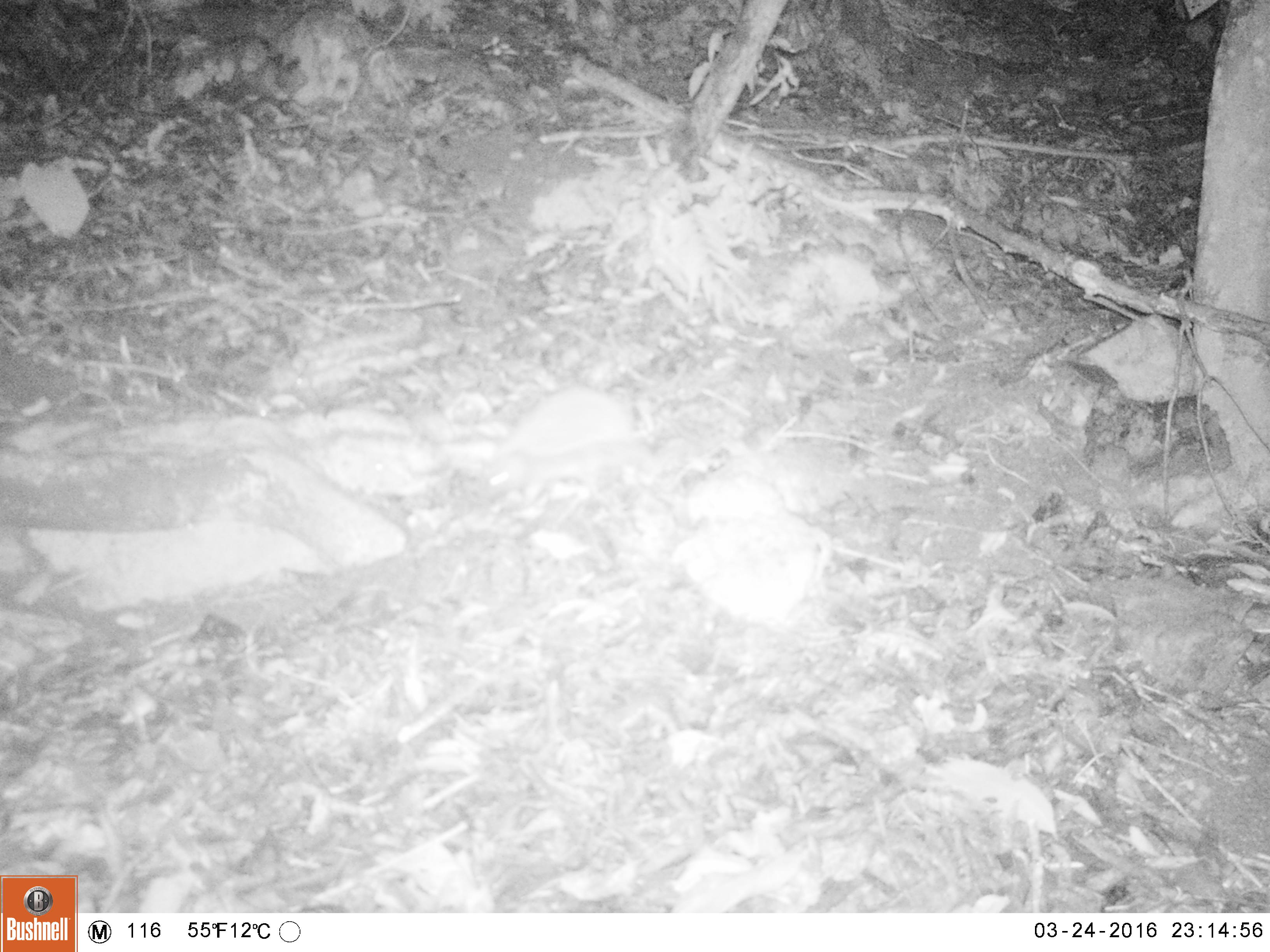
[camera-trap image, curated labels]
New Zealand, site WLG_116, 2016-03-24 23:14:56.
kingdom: Animalia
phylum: Chordata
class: Mammalia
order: Eulipotyphla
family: Erinaceidae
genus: Erinaceus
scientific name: Erinaceus europaeus europaeus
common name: european hedgehog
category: hedgehog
Hedgehog (european hedgehog) (Erinaceus europaeus europaeus).